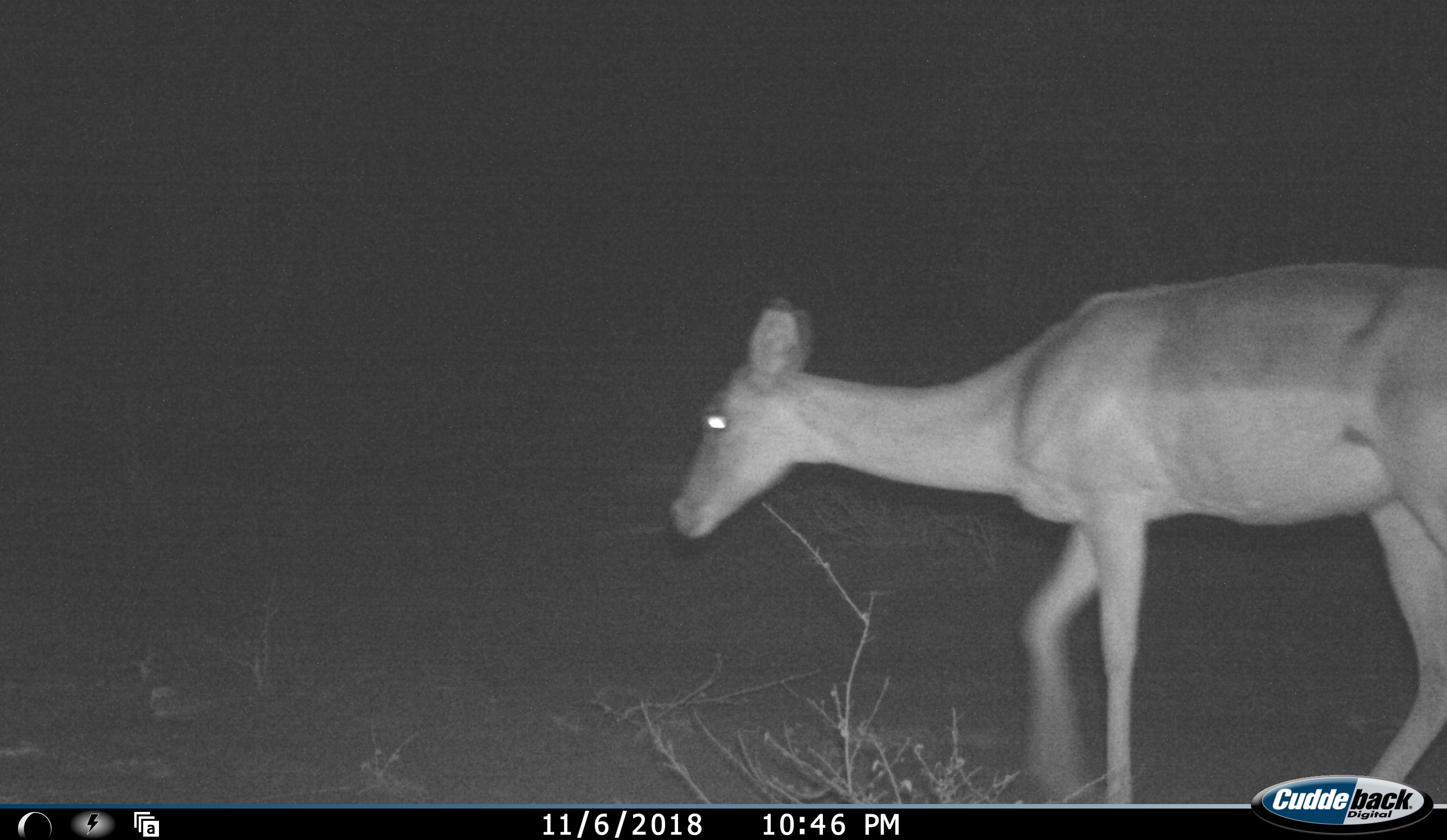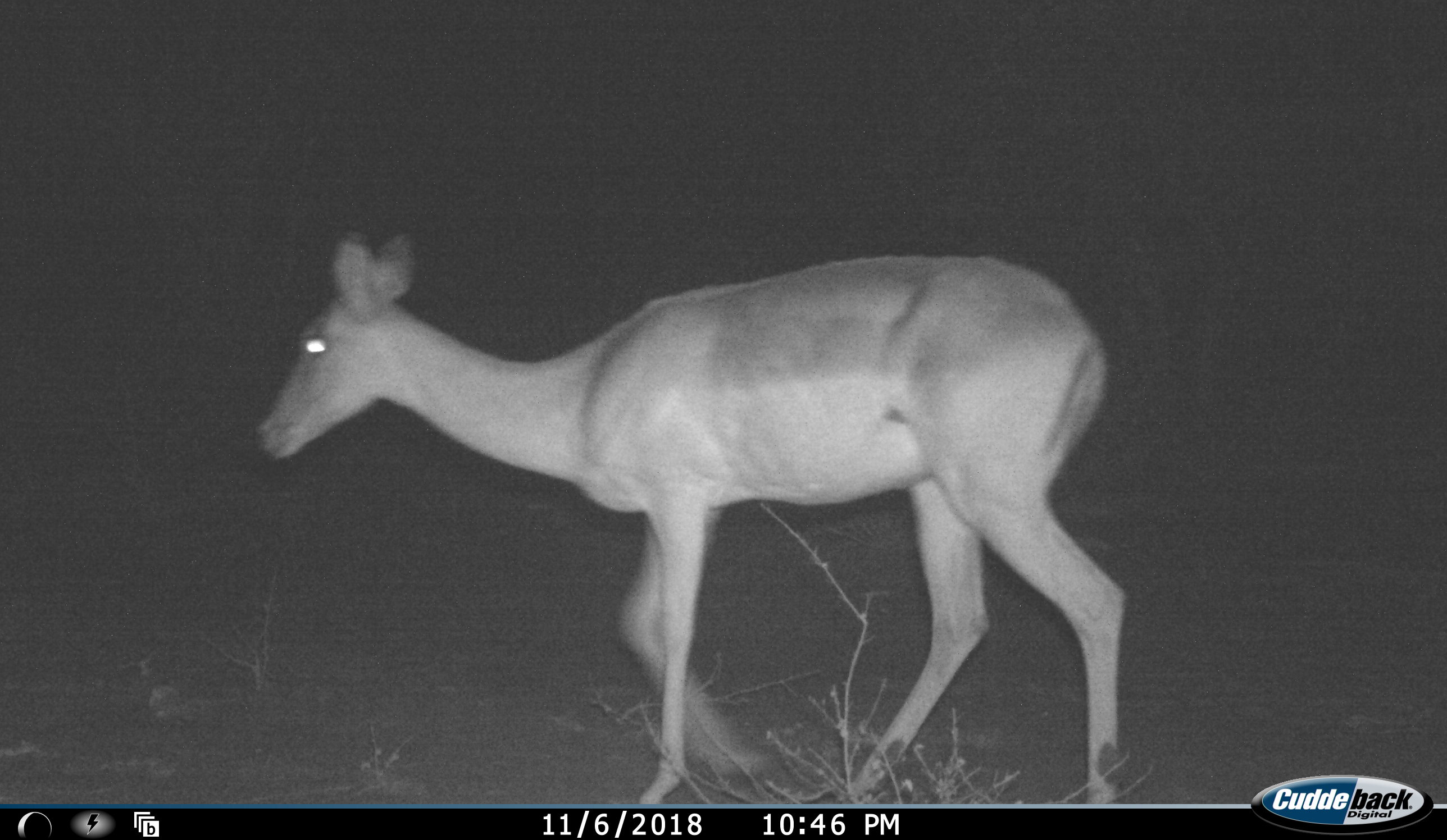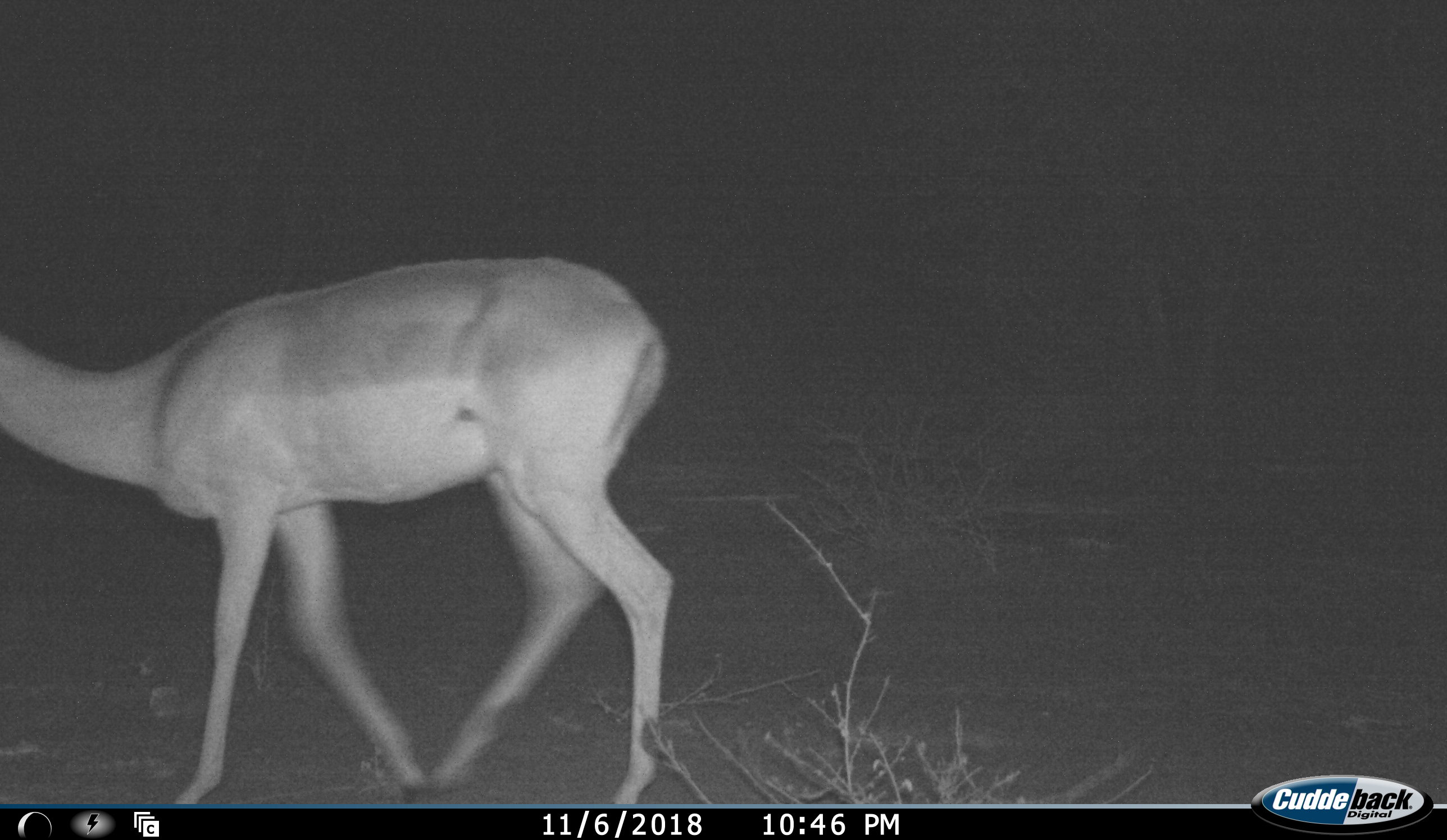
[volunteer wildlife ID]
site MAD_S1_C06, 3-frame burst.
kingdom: Animalia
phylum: Chordata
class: Mammalia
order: Artiodactyla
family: Bovidae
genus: Aepyceros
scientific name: Aepyceros melampus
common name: impala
Impala (Aepyceros melampus), count 1. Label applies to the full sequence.